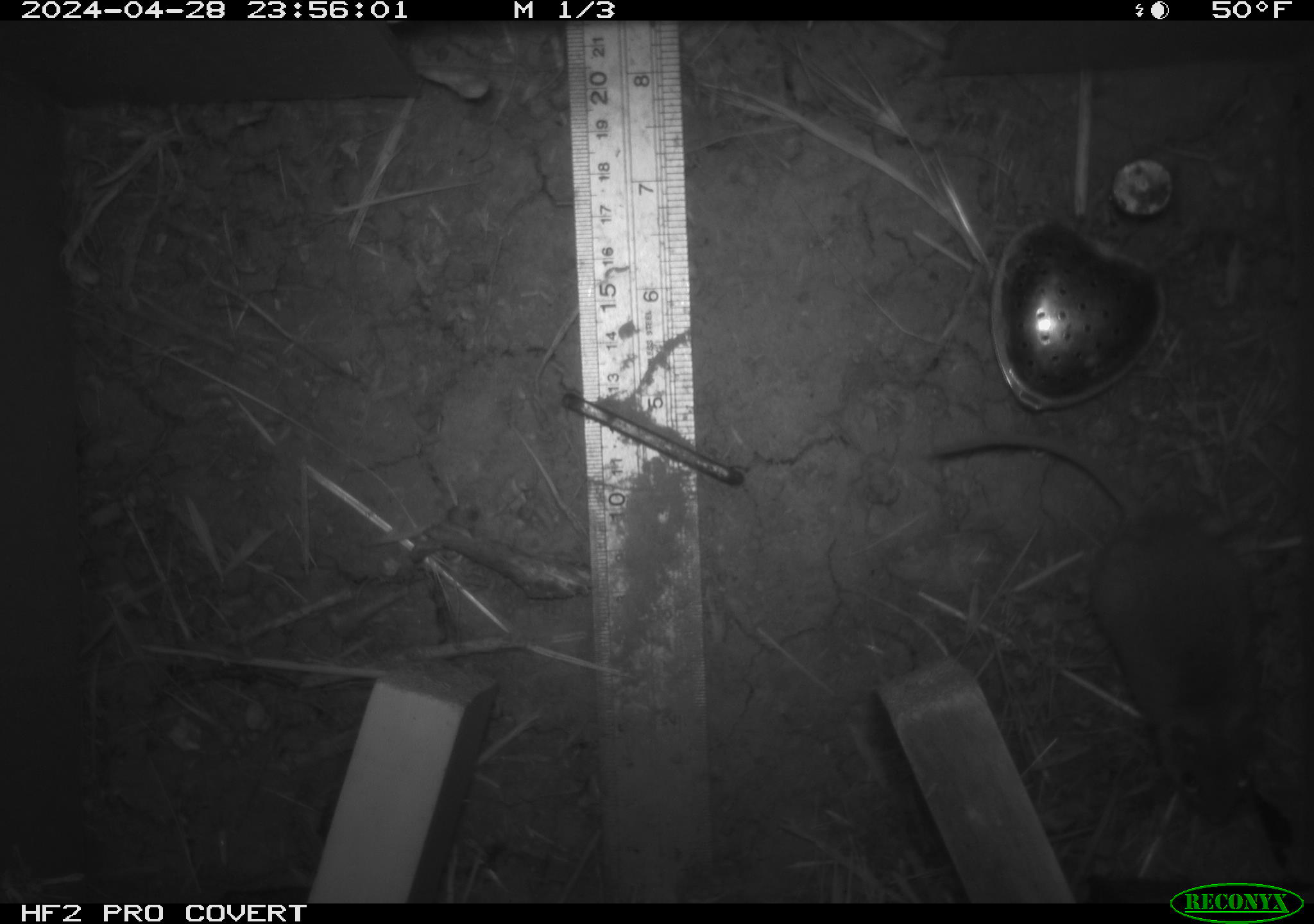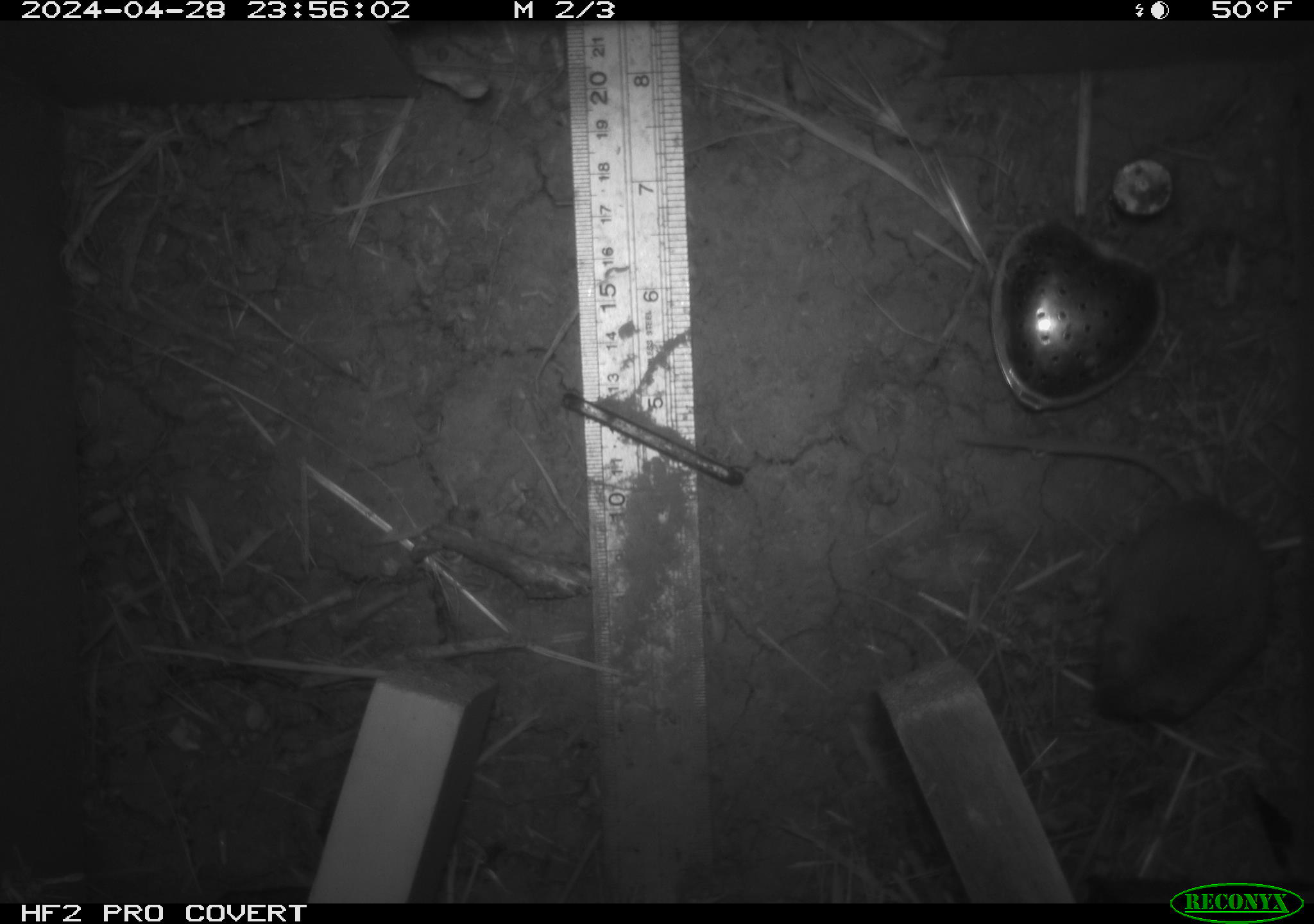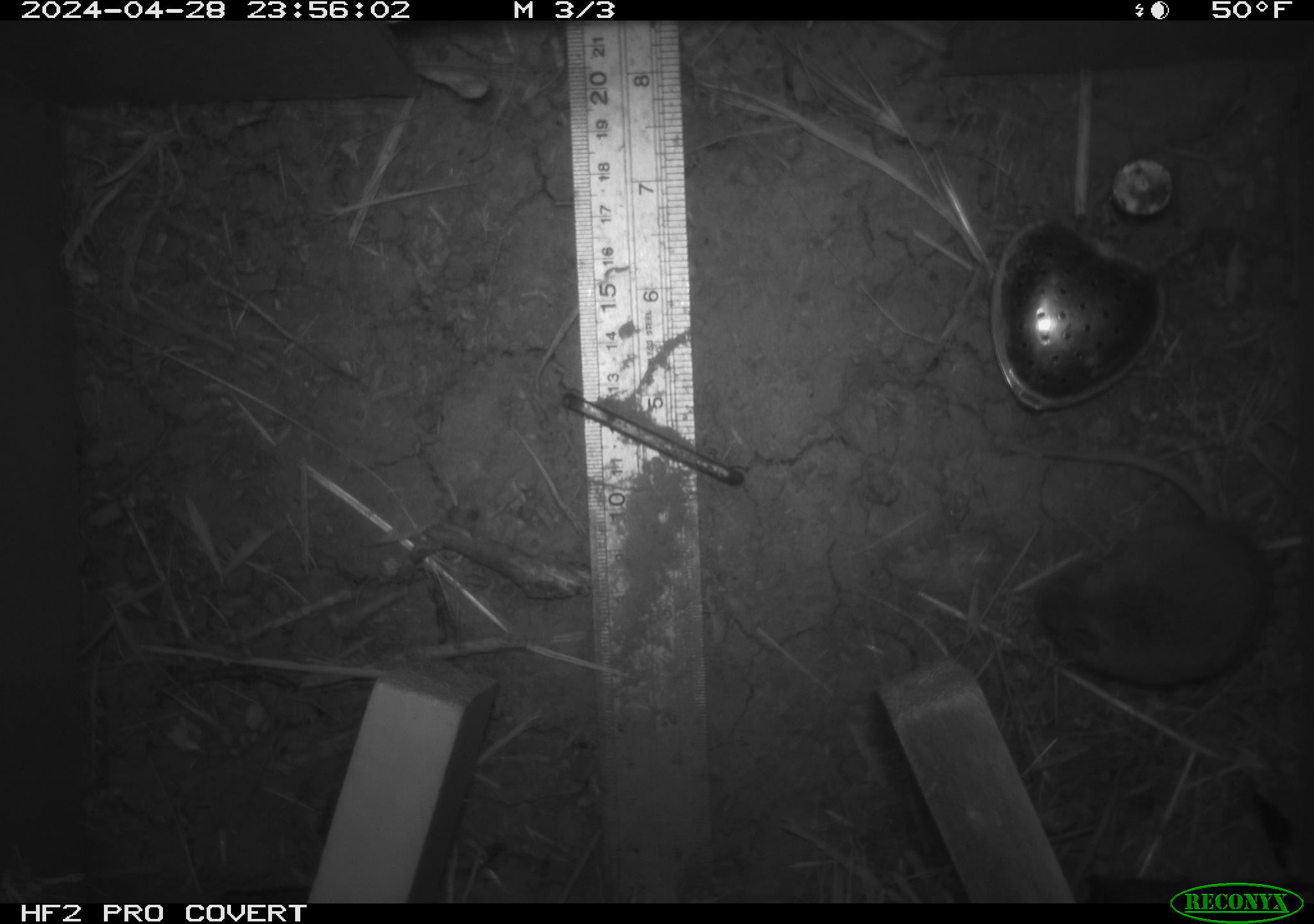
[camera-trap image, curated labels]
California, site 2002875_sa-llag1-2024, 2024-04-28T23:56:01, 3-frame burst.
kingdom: Animalia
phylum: Chordata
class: Mammalia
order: Rodentia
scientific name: Rodentia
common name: mouse species